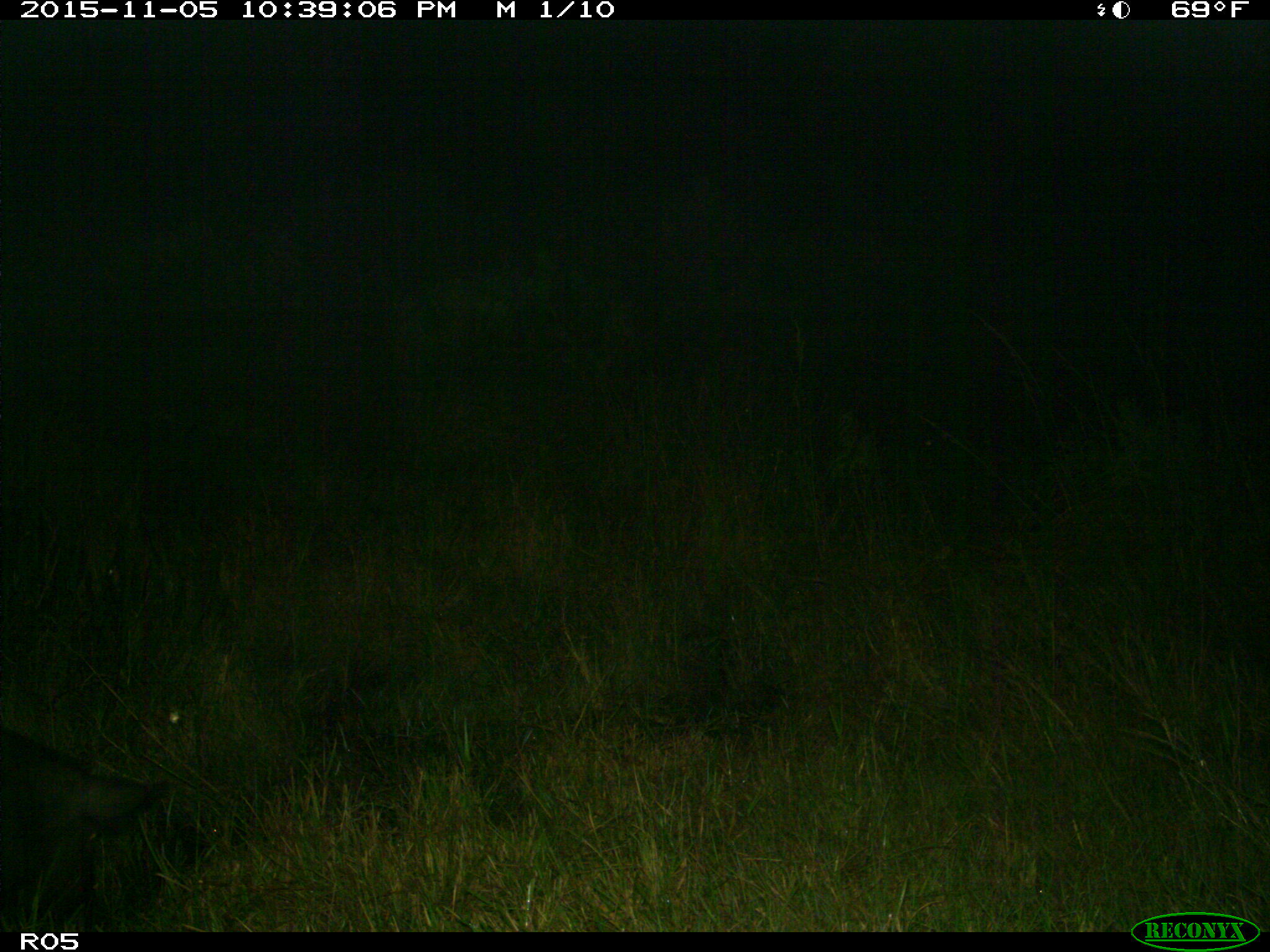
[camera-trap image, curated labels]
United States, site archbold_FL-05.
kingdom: Animalia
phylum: Chordata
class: Mammalia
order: Artiodactyla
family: Suidae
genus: Sus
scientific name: Sus scrofa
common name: wild boar